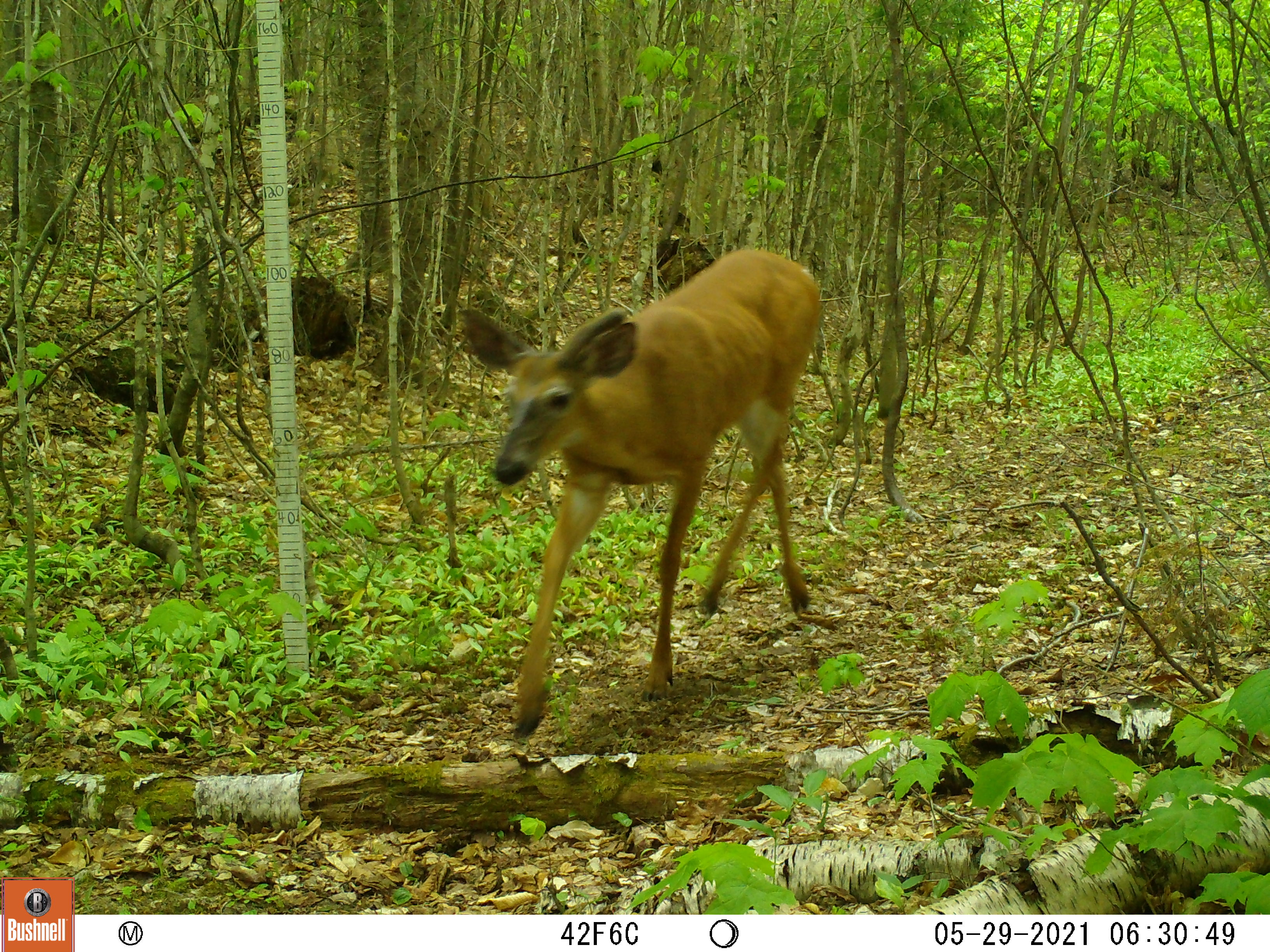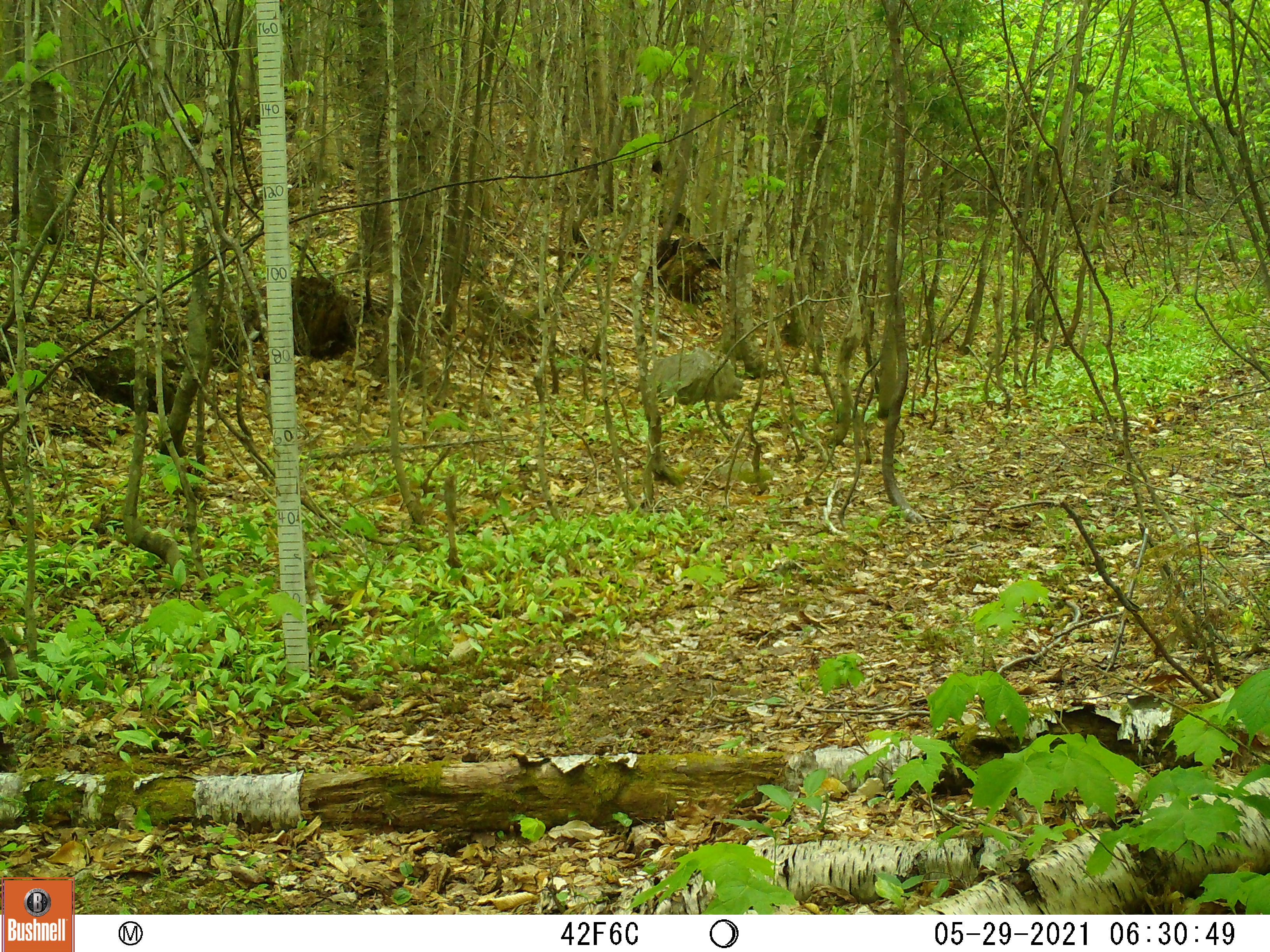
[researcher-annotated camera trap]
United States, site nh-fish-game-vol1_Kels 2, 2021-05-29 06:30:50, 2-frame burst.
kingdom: Animalia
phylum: Chordata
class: Mammalia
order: Artiodactyla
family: Cervidae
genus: Odocoileus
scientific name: Odocoileus virginianus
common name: white-tailed deer